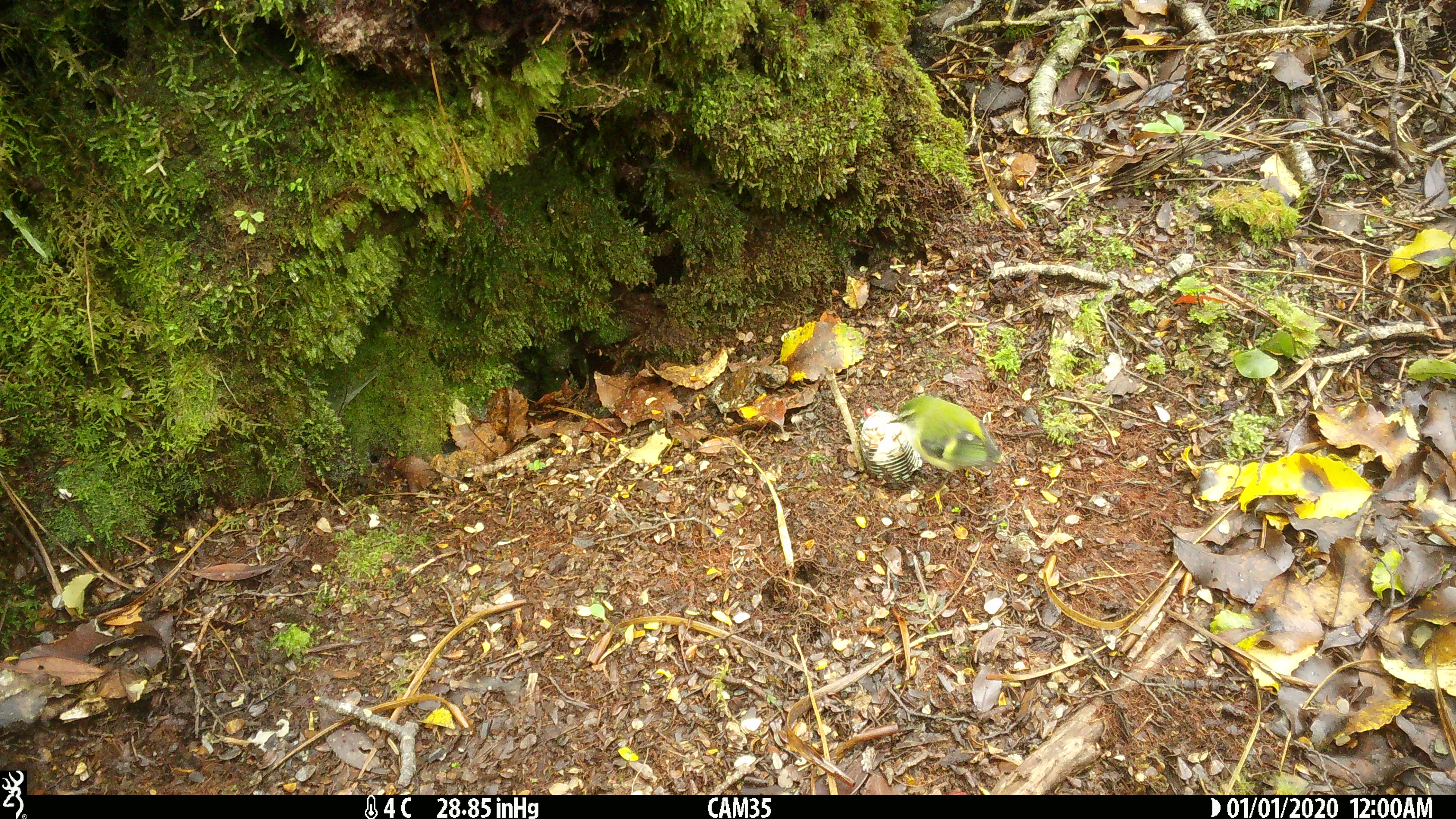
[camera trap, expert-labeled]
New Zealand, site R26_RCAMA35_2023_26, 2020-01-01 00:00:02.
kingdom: Animalia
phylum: Chordata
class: Aves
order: Passeriformes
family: Acanthisittidae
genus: Acanthisitta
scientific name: Acanthisitta chloris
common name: rifleman